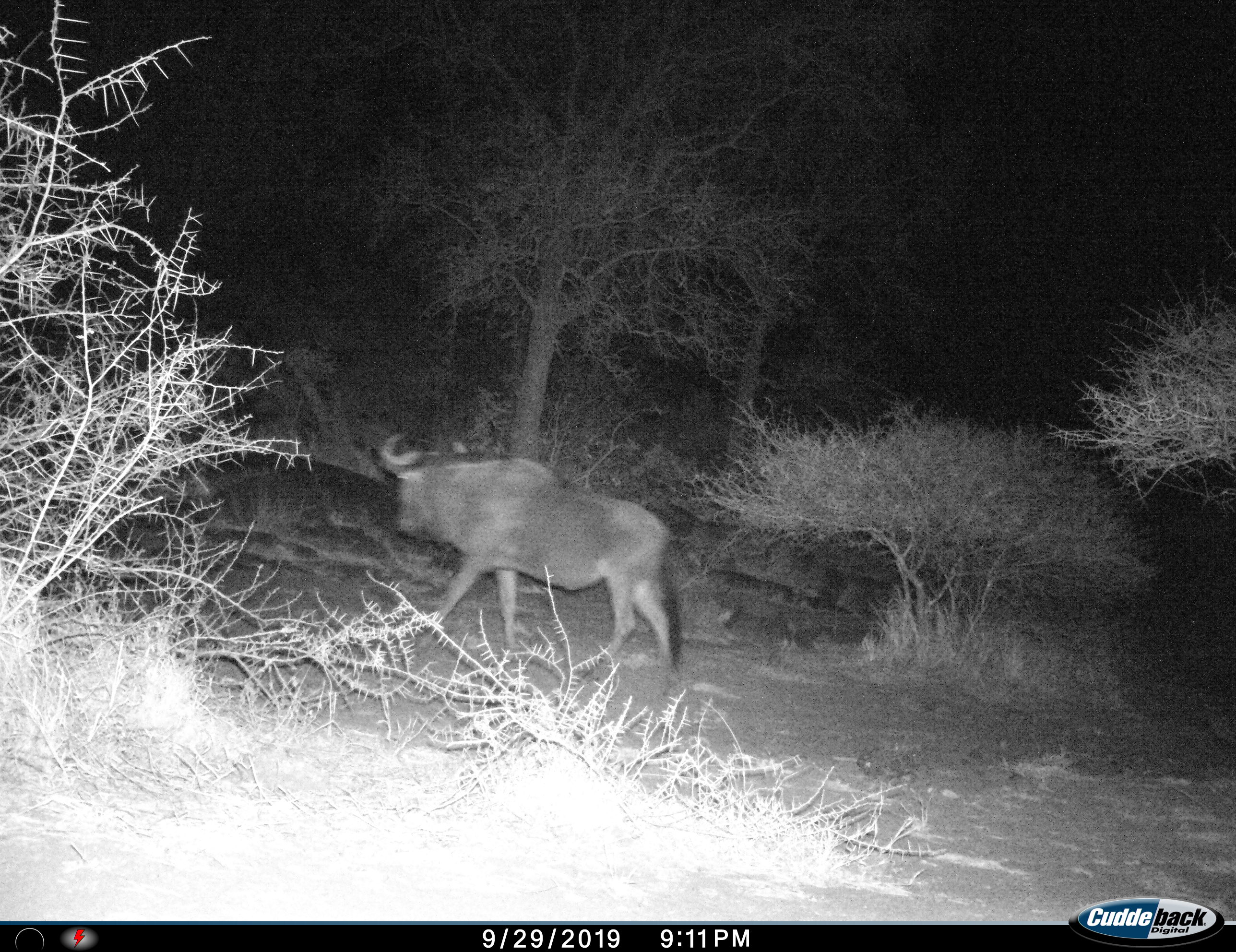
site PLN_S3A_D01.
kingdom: Animalia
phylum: Chordata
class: Mammalia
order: Artiodactyla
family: Bovidae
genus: Connochaetes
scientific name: Connochaetes taurinus taurinus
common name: blue wildebeest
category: wildebeestblue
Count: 1.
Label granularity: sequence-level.